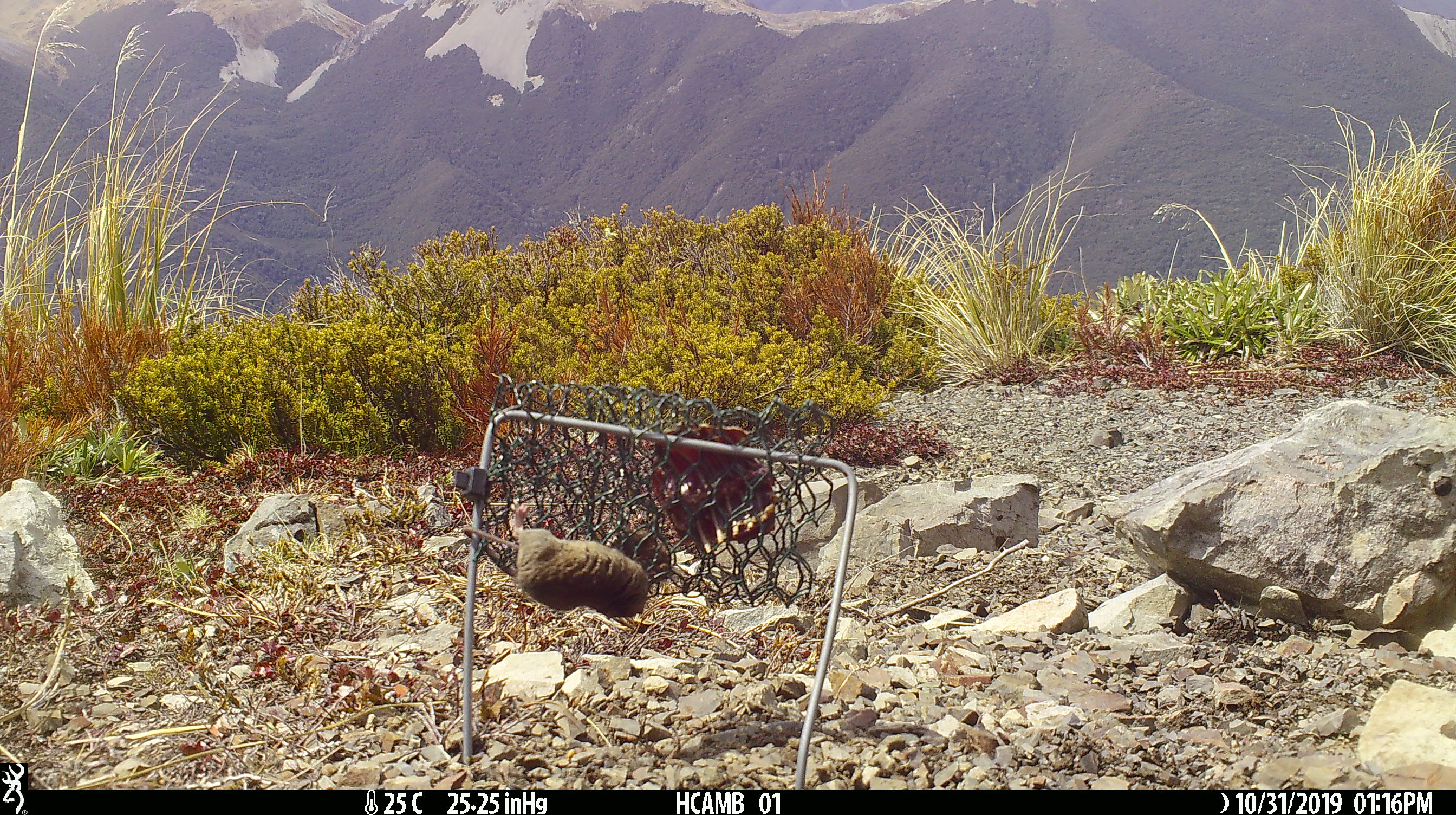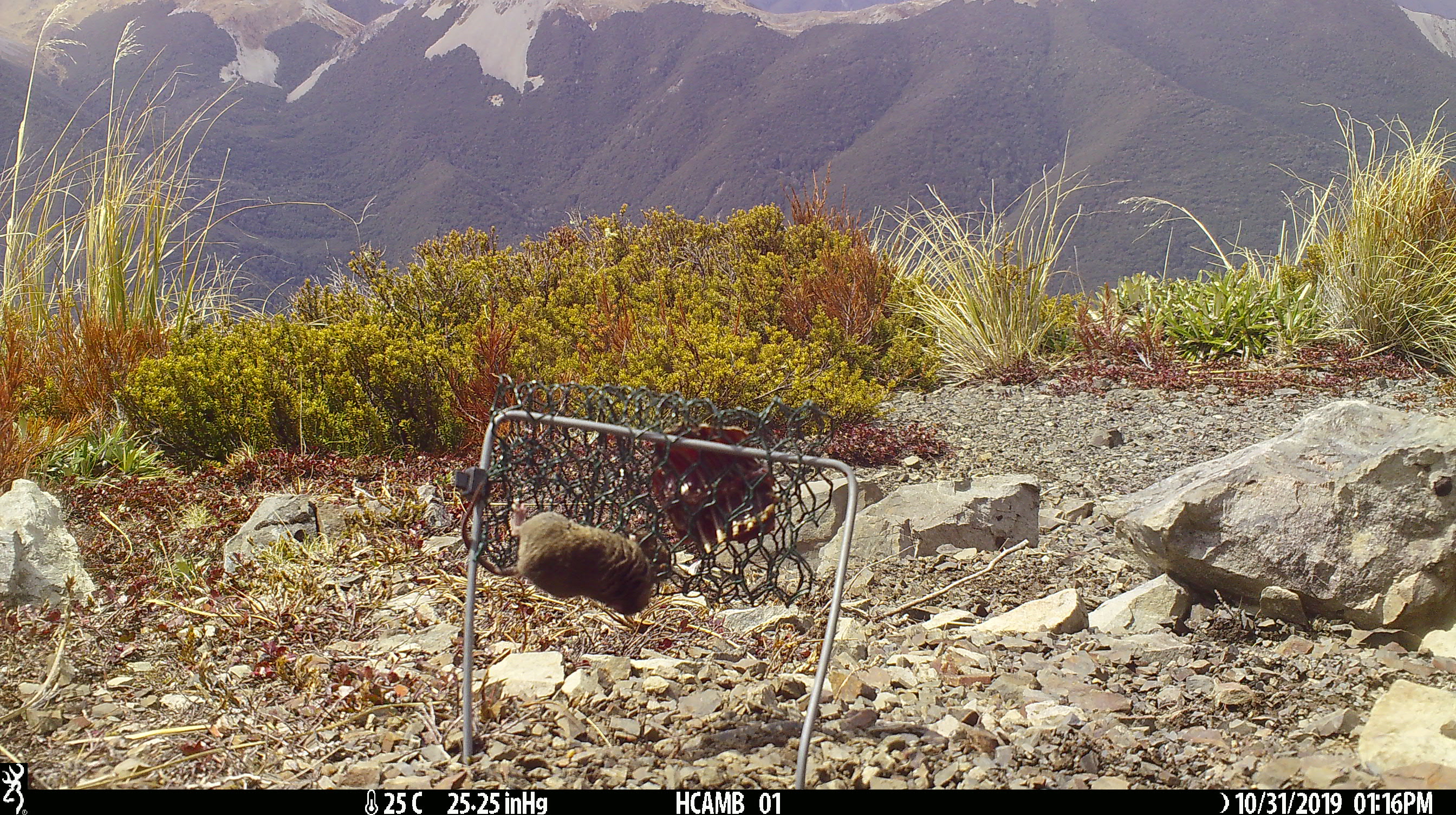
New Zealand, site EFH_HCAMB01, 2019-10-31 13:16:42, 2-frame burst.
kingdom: Animalia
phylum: Chordata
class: Mammalia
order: Rodentia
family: Muridae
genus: Mus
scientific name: Mus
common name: mouse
Mouse (Mus).